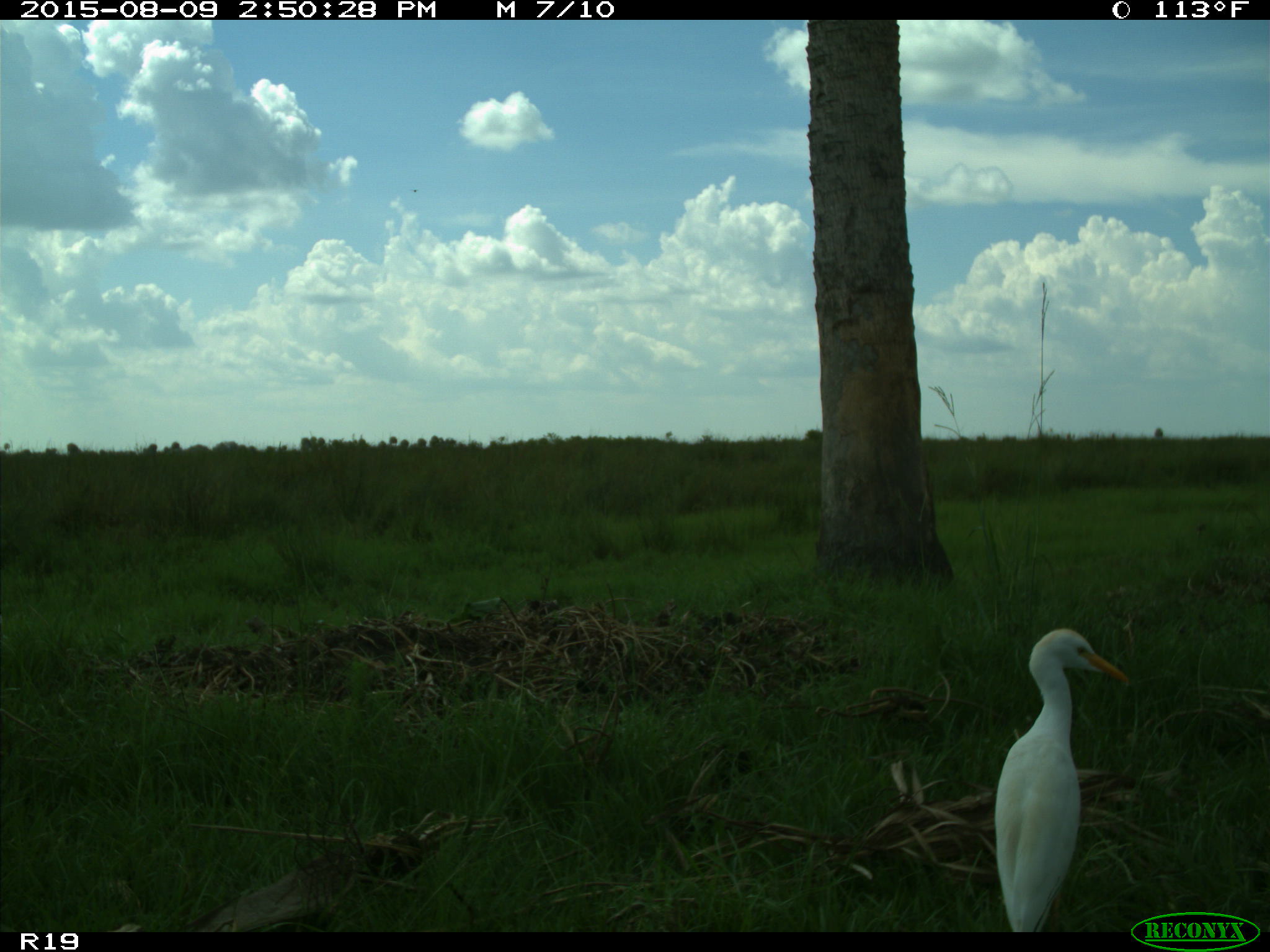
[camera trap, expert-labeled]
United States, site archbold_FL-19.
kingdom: Animalia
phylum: Chordata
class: Aves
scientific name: Aves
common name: birds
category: unidentified bird